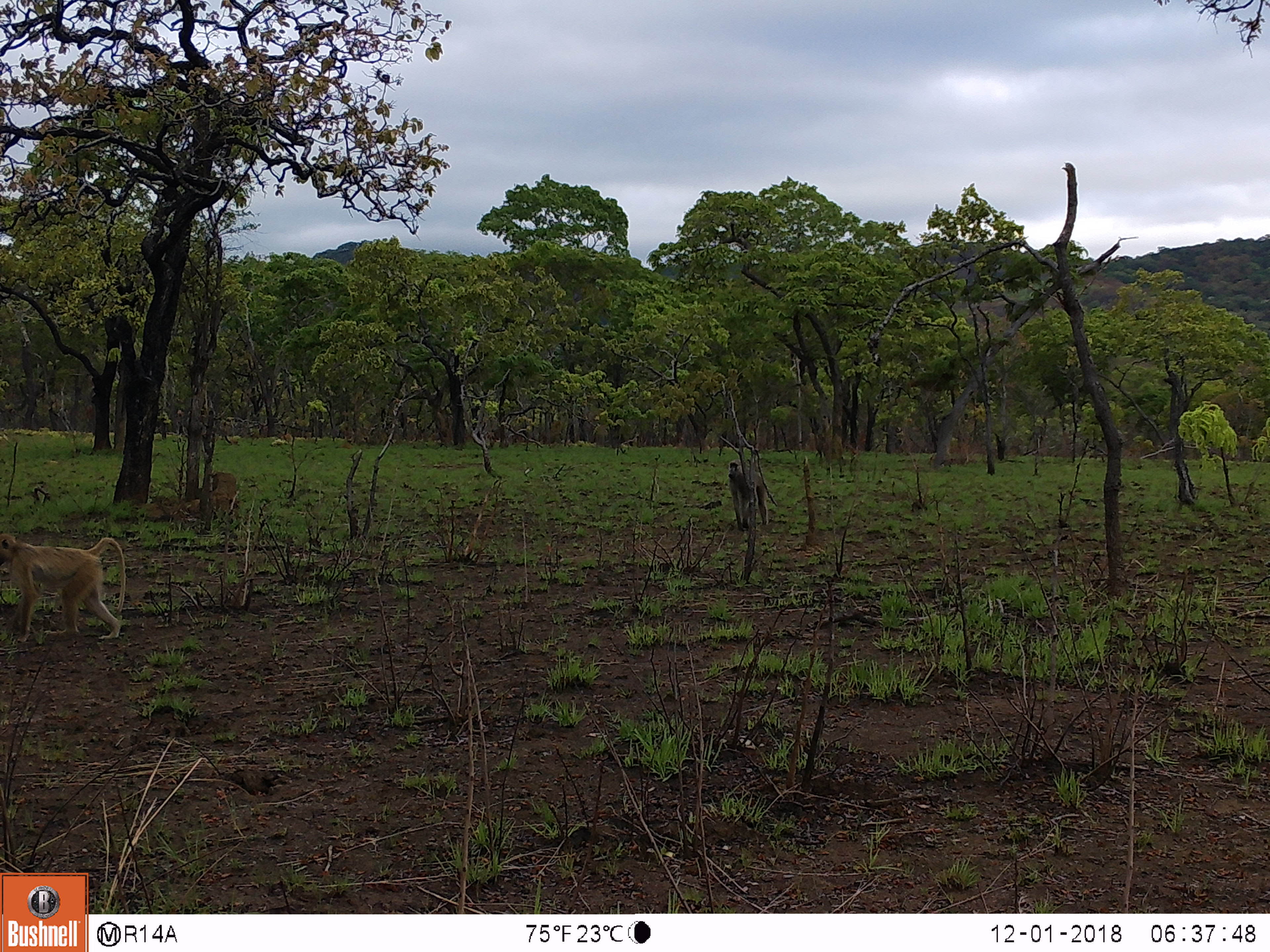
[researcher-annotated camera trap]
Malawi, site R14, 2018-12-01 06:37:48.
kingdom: Animalia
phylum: Chordata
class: Mammalia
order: Primates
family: Cercopithecidae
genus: Papio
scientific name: Papio cynocephalus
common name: yellow baboon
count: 2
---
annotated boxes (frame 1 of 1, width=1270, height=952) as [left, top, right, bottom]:
yellow baboon: [2, 526, 130, 645]; [717, 452, 779, 522]